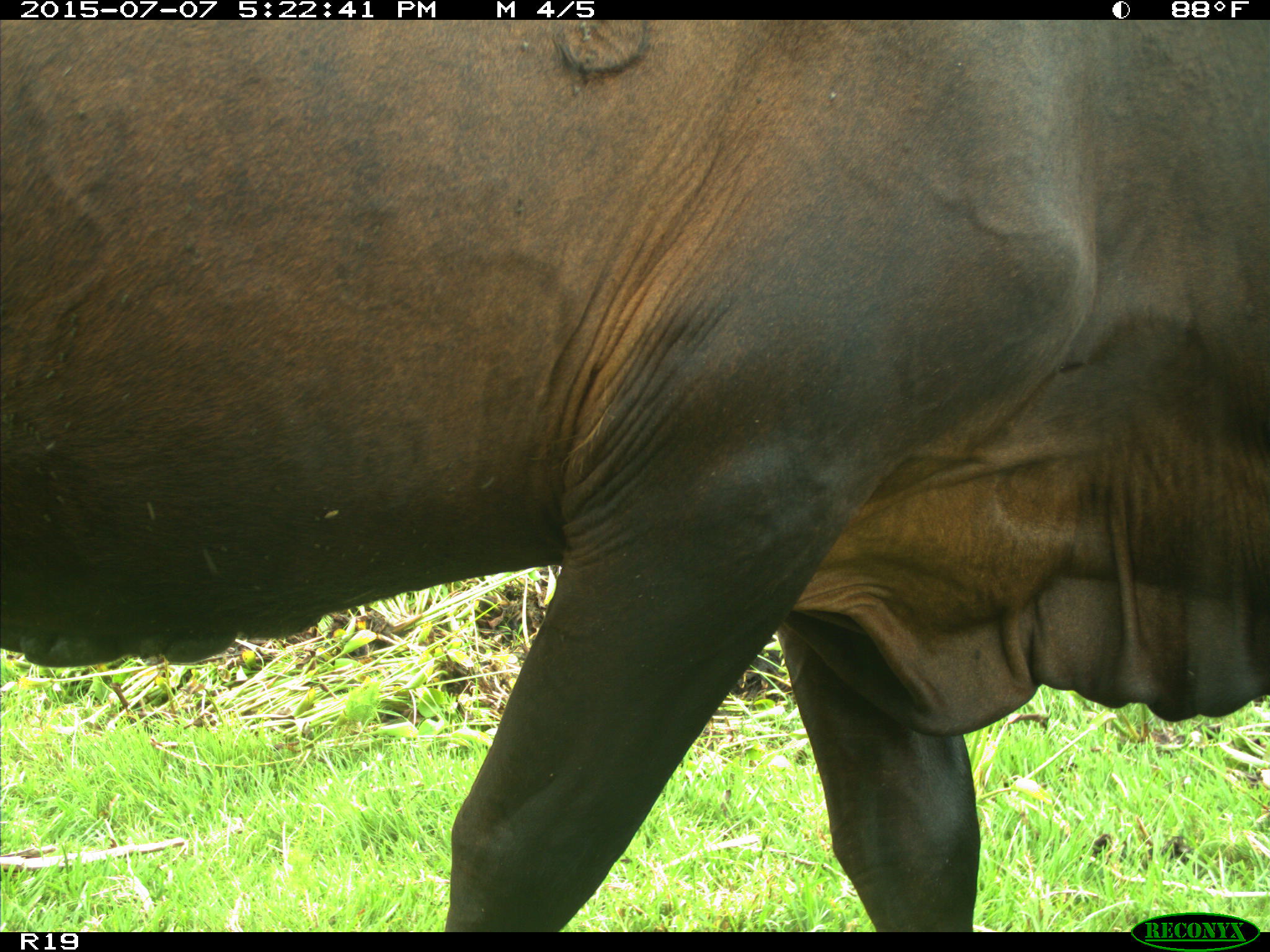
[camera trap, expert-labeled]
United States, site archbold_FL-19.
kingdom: Animalia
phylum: Chordata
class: Mammalia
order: Artiodactyla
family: Bovidae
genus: Bos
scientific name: Bos taurus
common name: domestic cow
Bos taurus (domestic cow).